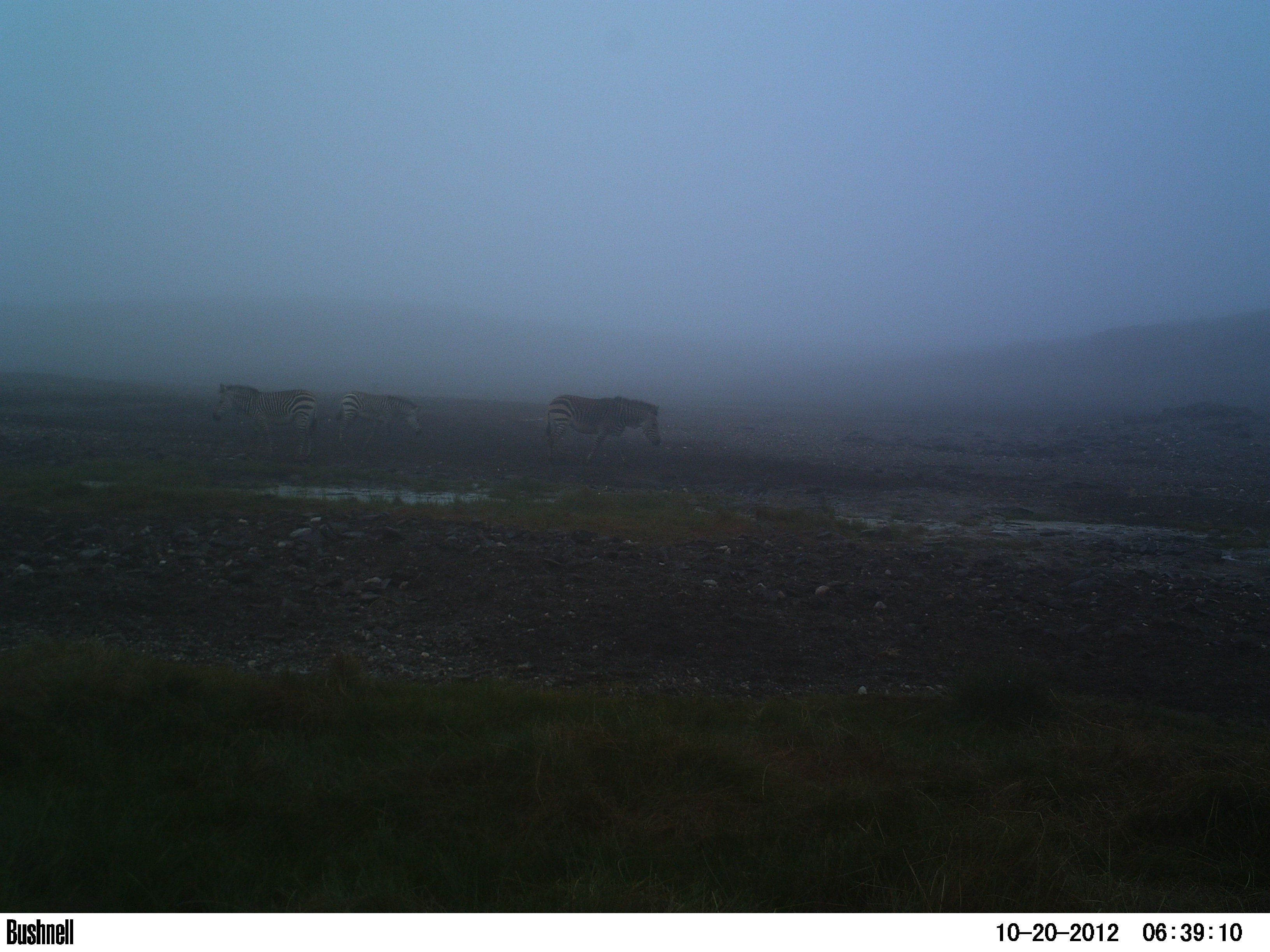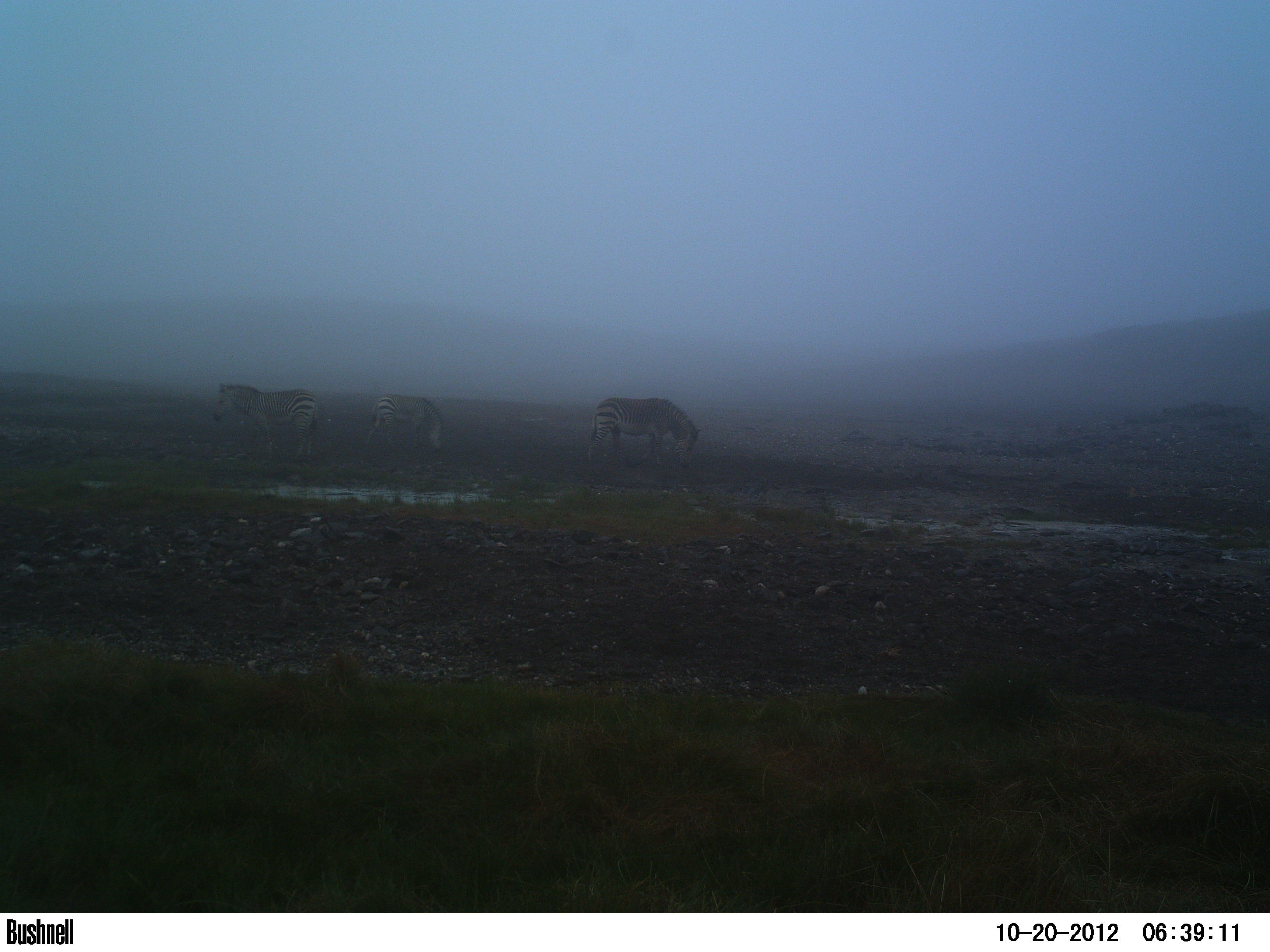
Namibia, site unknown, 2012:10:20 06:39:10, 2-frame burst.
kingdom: Animalia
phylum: Chordata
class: Mammalia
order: Perissodactyla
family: Equidae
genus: Equus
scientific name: Equus zebra hartmannae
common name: hartmann's mountain zebra